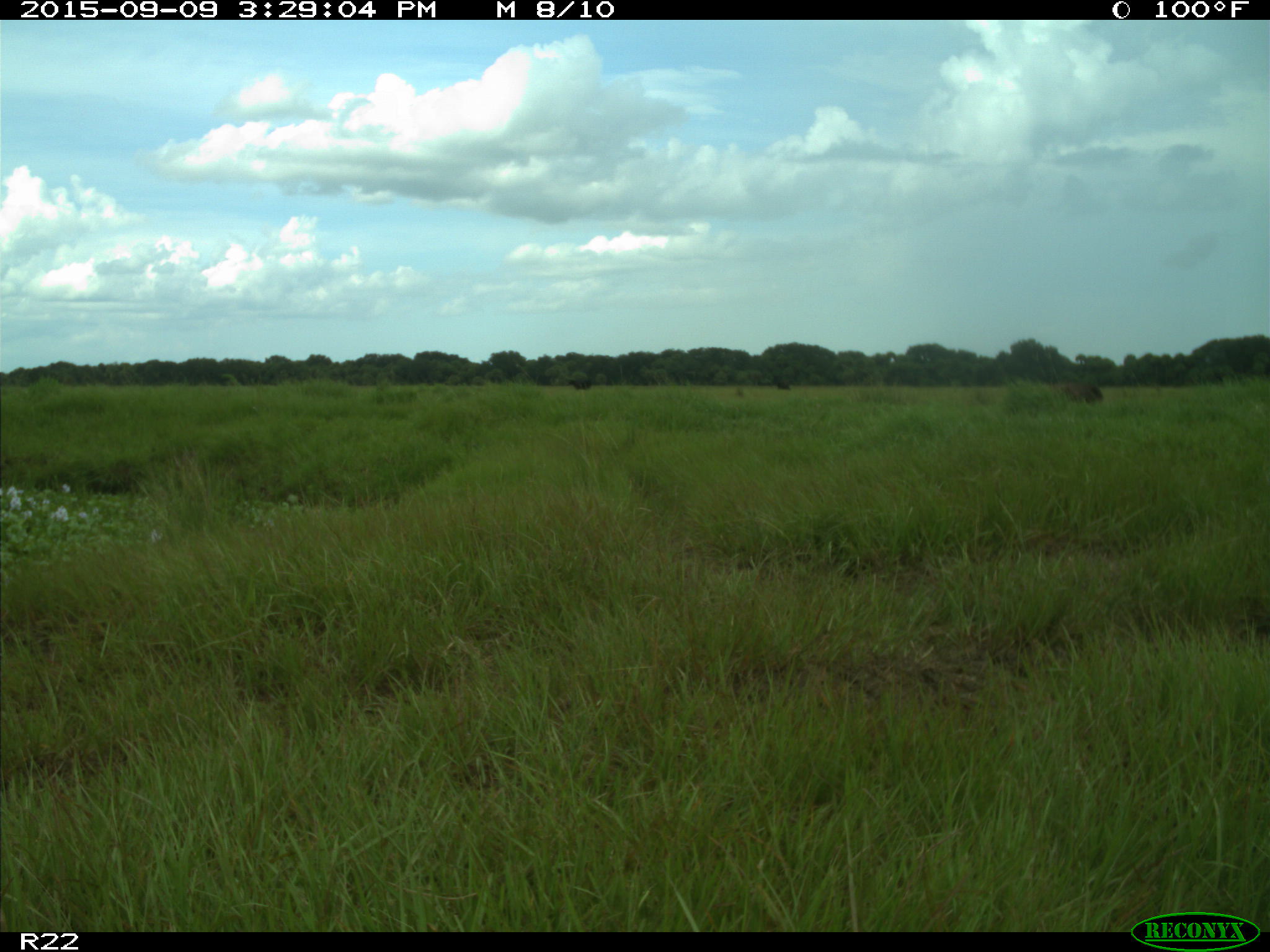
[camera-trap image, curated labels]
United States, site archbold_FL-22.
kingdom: Animalia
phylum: Chordata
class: Mammalia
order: Artiodactyla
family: Bovidae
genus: Bos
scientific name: Bos taurus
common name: domestic cow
Bos taurus (domestic cow).